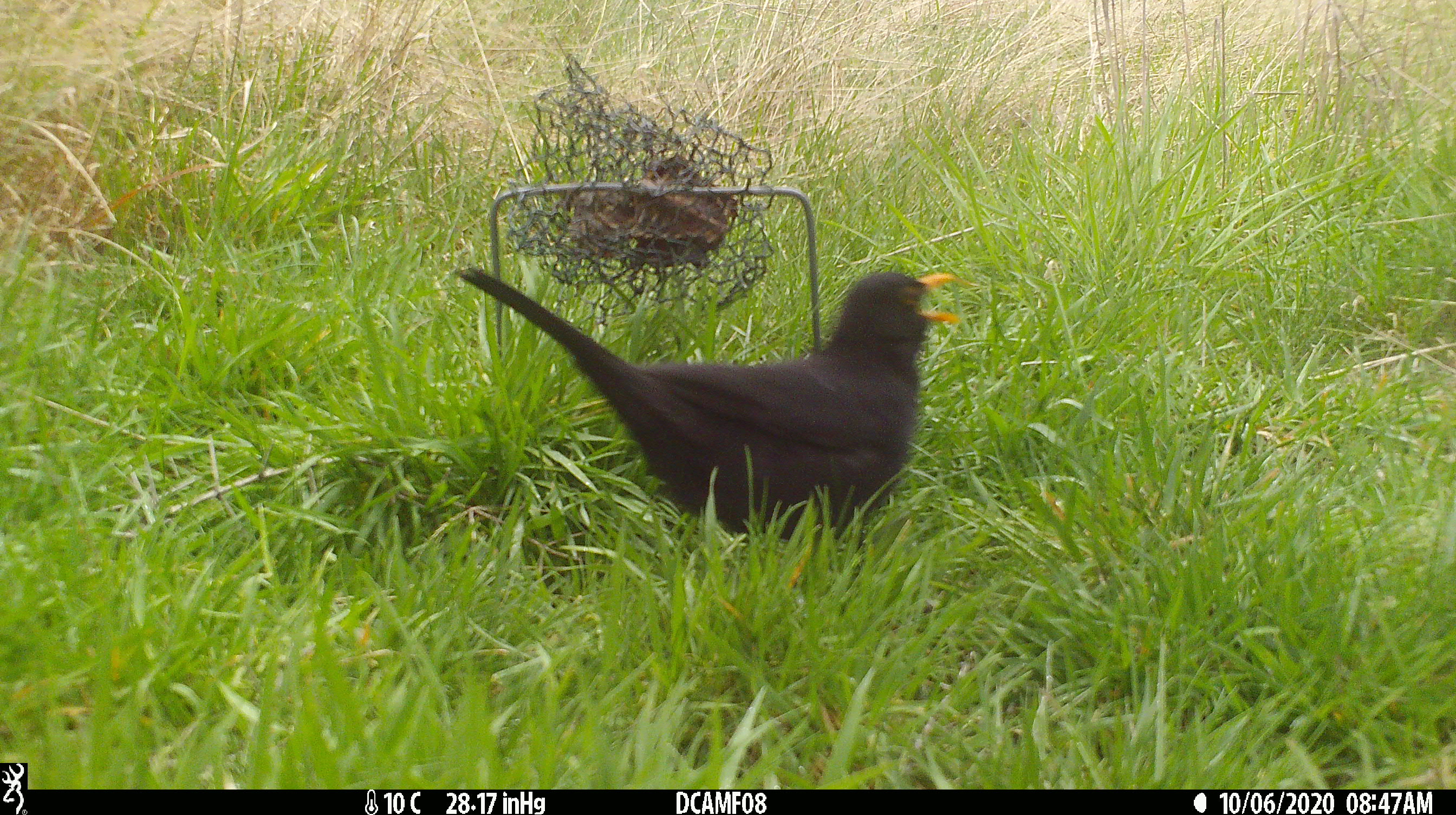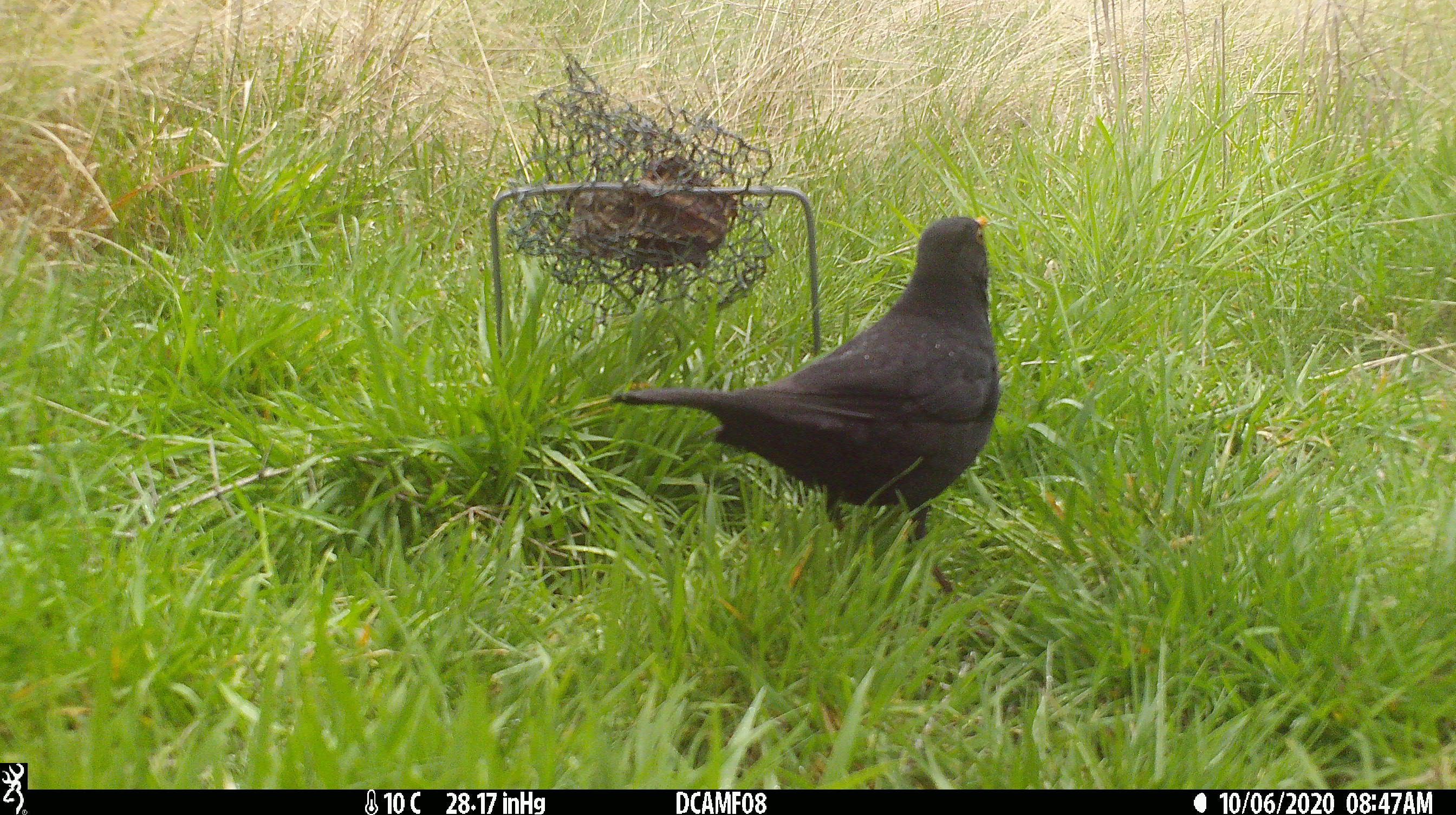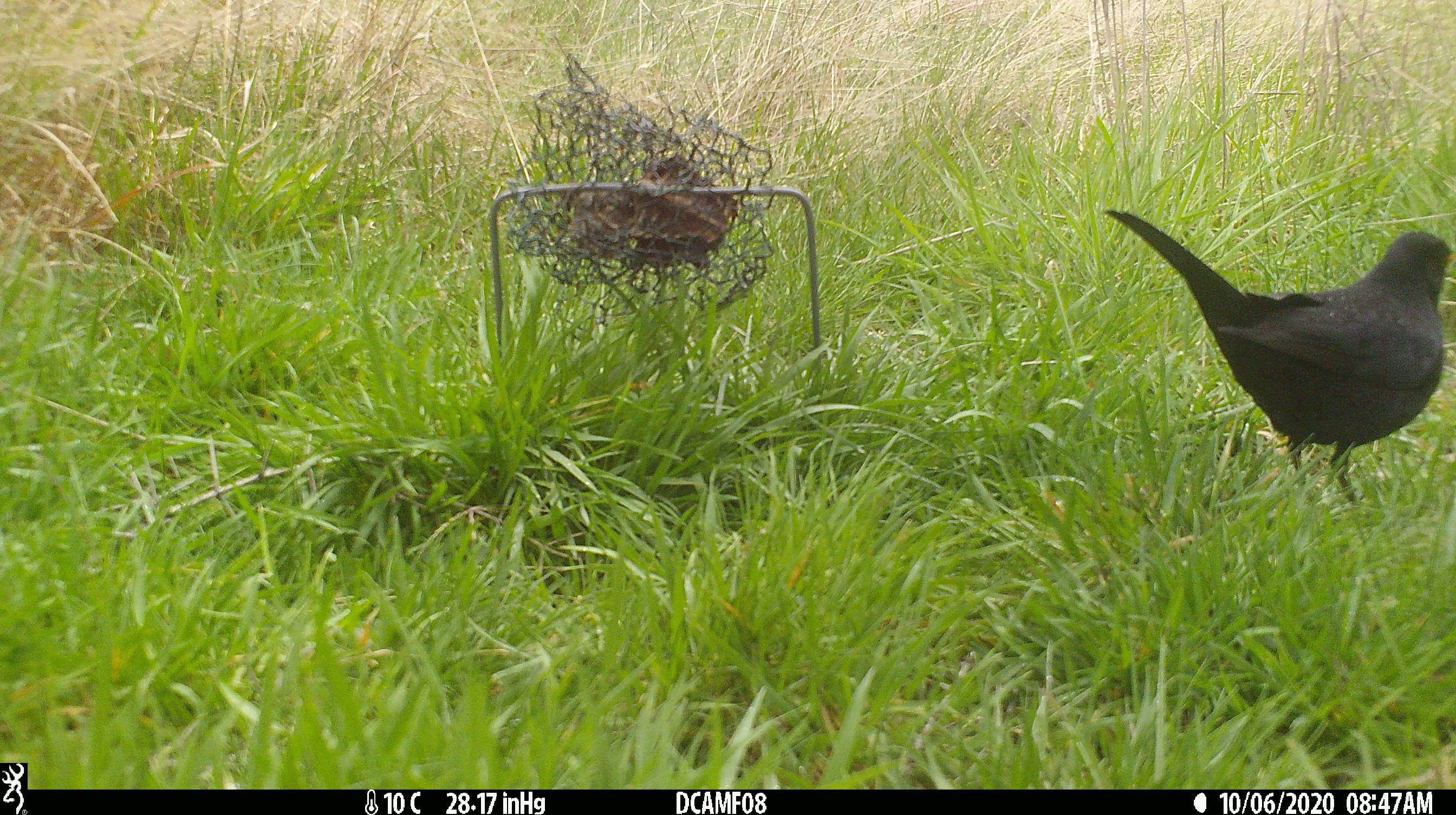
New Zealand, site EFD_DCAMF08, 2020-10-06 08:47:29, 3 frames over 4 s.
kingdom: Animalia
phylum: Chordata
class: Aves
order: Passeriformes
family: Turdidae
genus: Turdus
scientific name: Turdus merula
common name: eurasian blackbird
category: blackbird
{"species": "blackbird (eurasian blackbird) (Turdus merula)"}